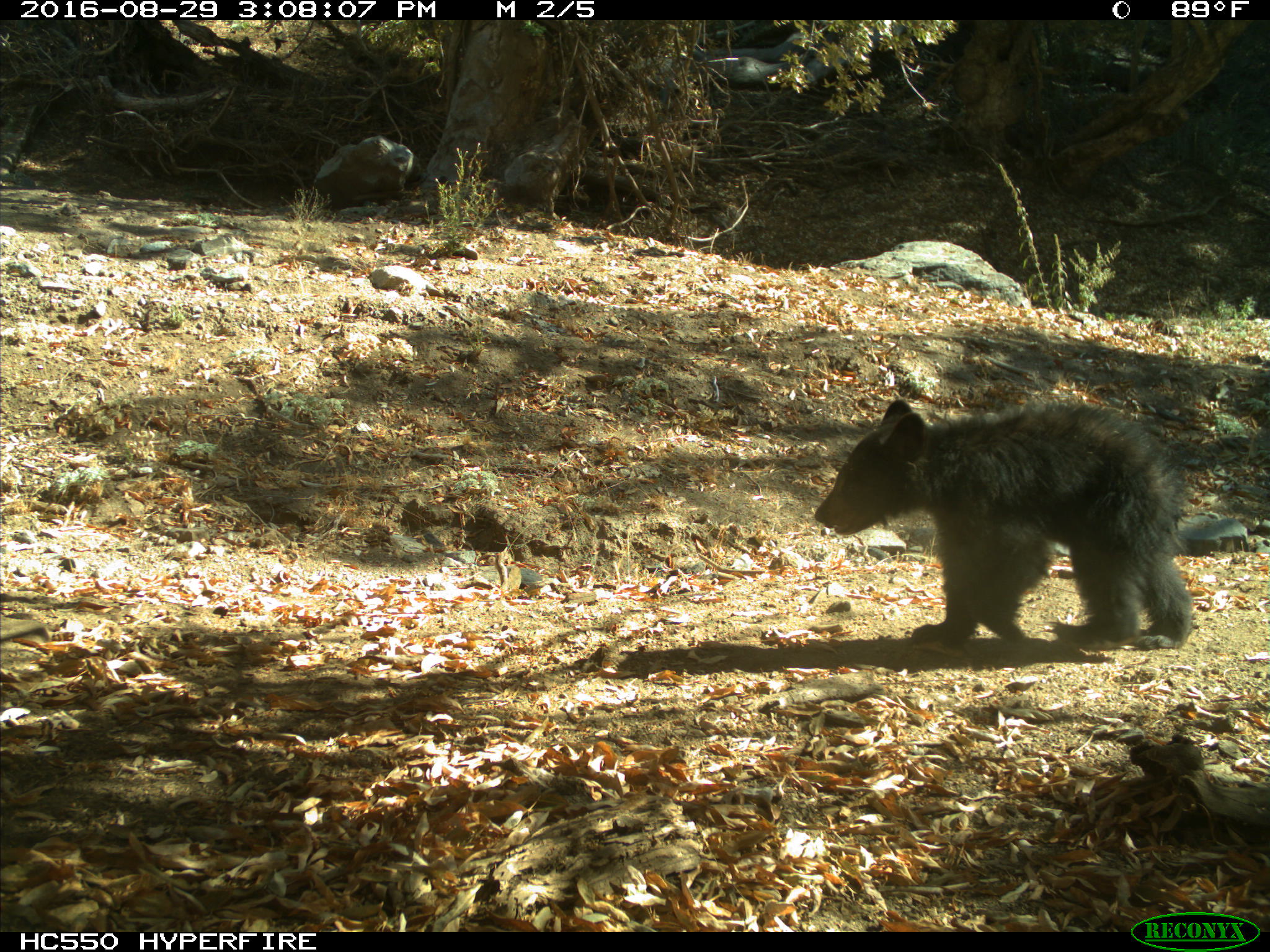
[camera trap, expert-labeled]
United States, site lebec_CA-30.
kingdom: Animalia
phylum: Chordata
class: Mammalia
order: Carnivora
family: Ursidae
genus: Ursus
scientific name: Ursus americanus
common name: american black bear